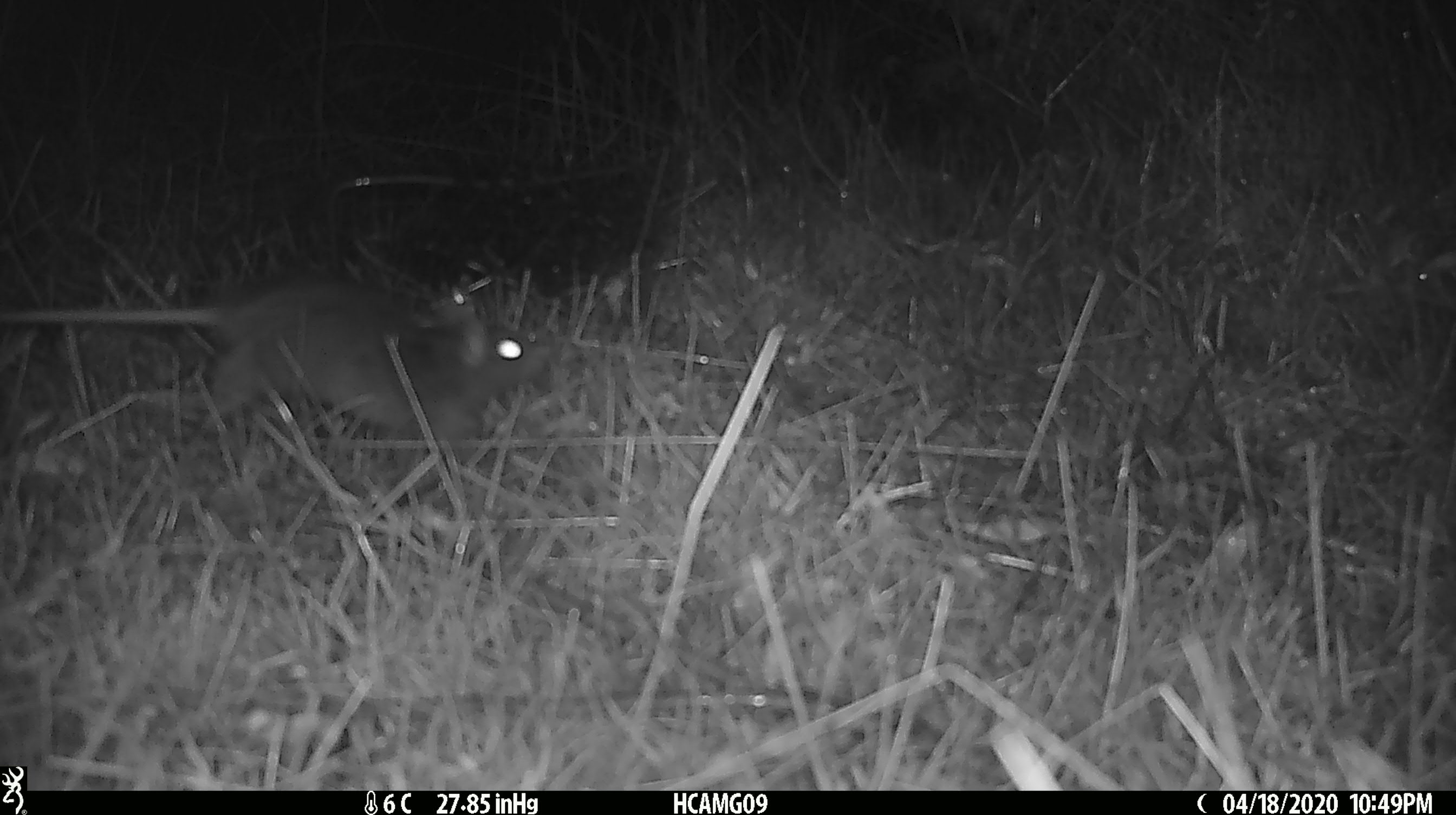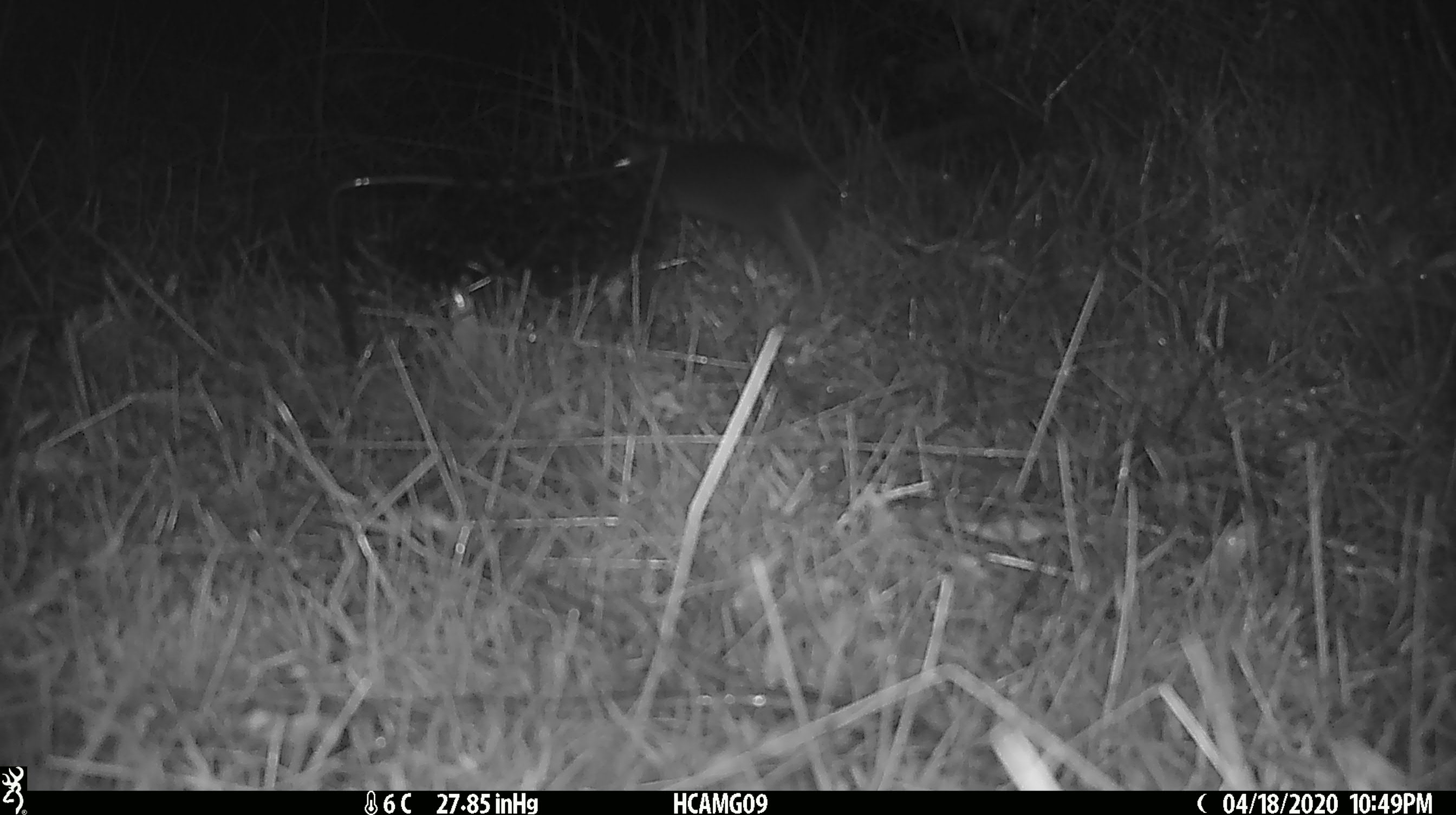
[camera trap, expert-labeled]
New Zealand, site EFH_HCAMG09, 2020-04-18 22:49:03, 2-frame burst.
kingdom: Animalia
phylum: Chordata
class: Mammalia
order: Rodentia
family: Muridae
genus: Rattus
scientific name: Rattus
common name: rat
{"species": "rat (Rattus)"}